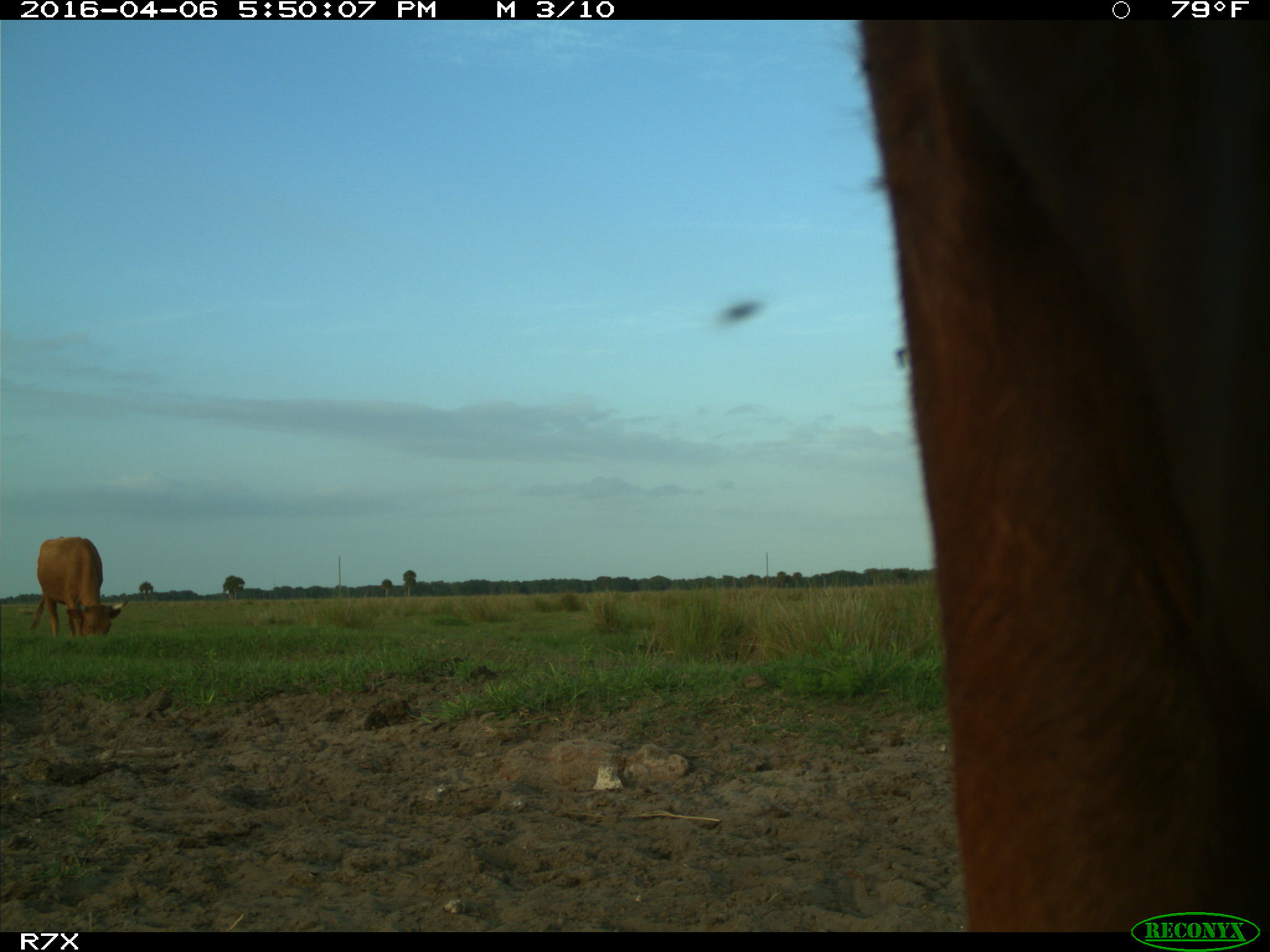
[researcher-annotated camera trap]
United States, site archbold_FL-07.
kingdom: Animalia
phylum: Chordata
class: Mammalia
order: Artiodactyla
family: Bovidae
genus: Bos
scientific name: Bos taurus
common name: domestic cow